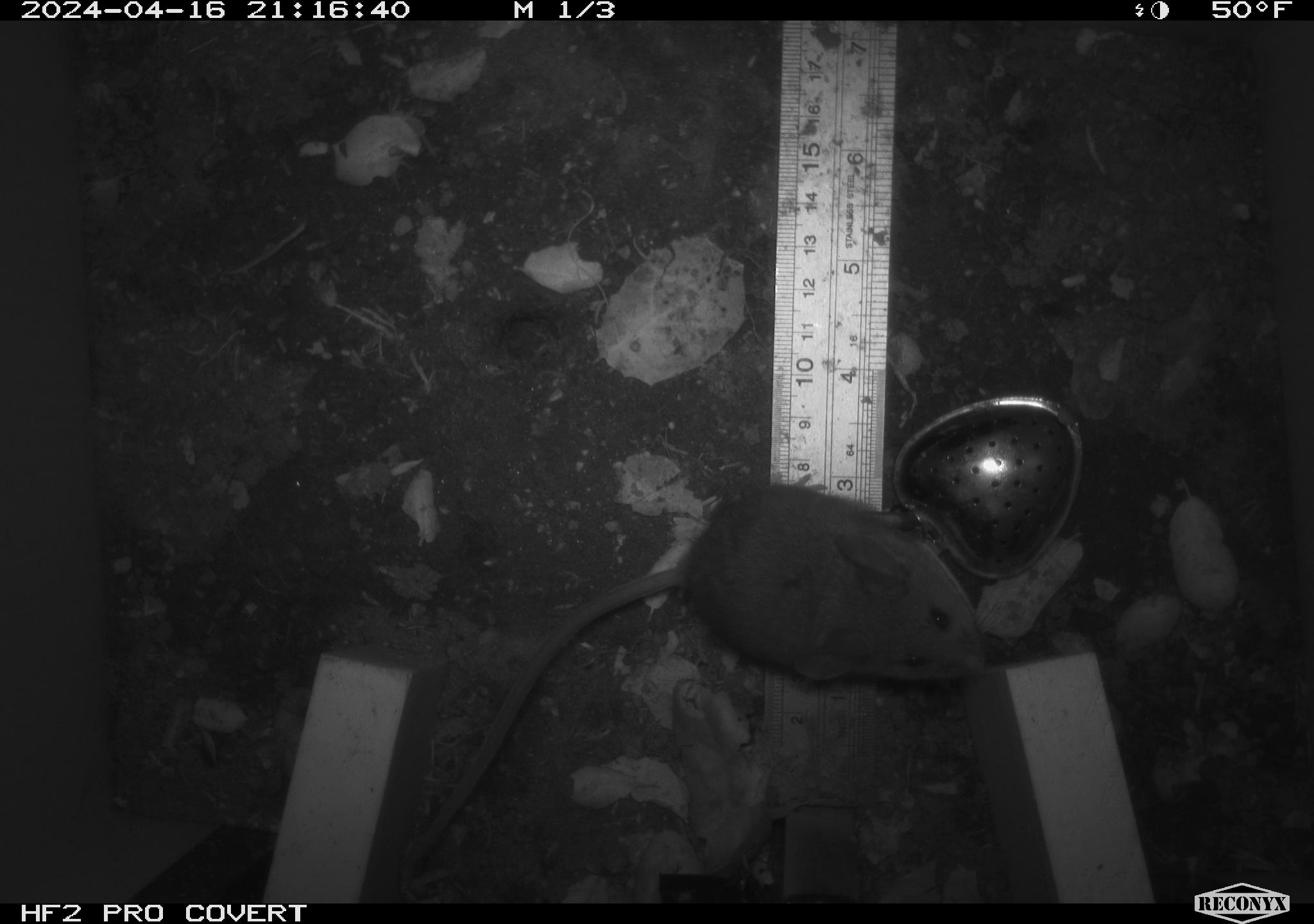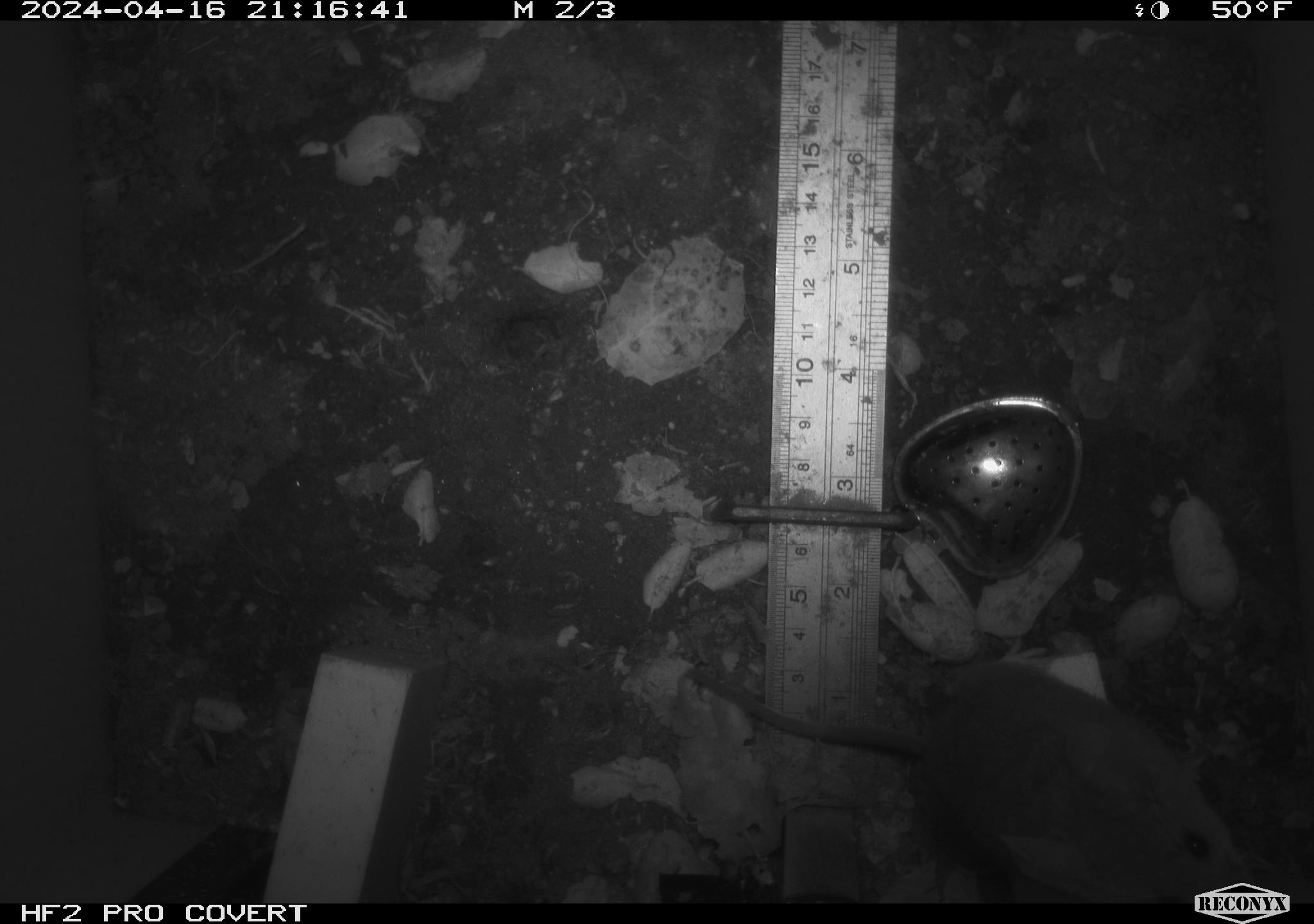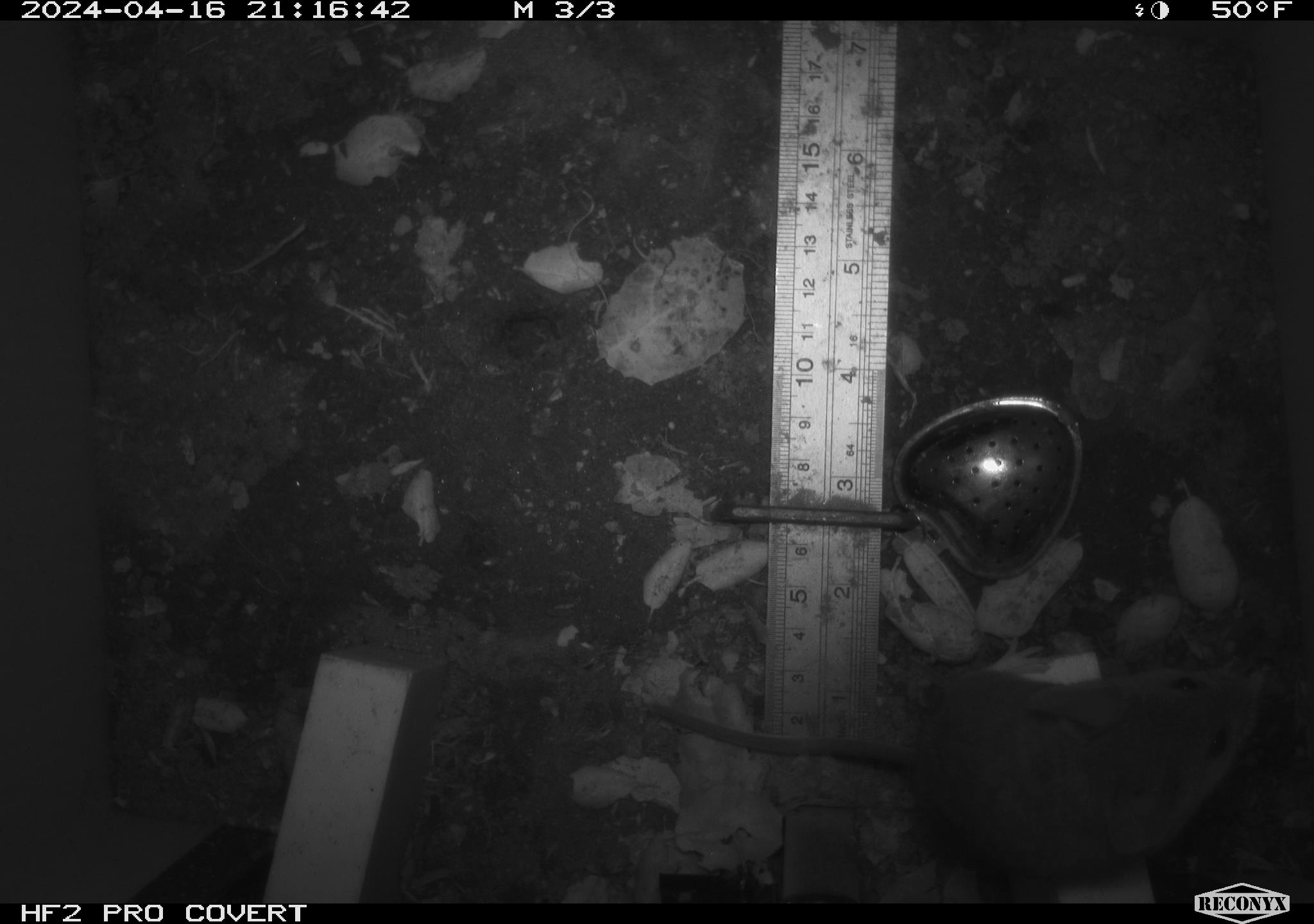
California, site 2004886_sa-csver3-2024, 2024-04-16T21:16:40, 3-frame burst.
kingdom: Animalia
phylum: Chordata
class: Mammalia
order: Rodentia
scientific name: Rodentia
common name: rodent